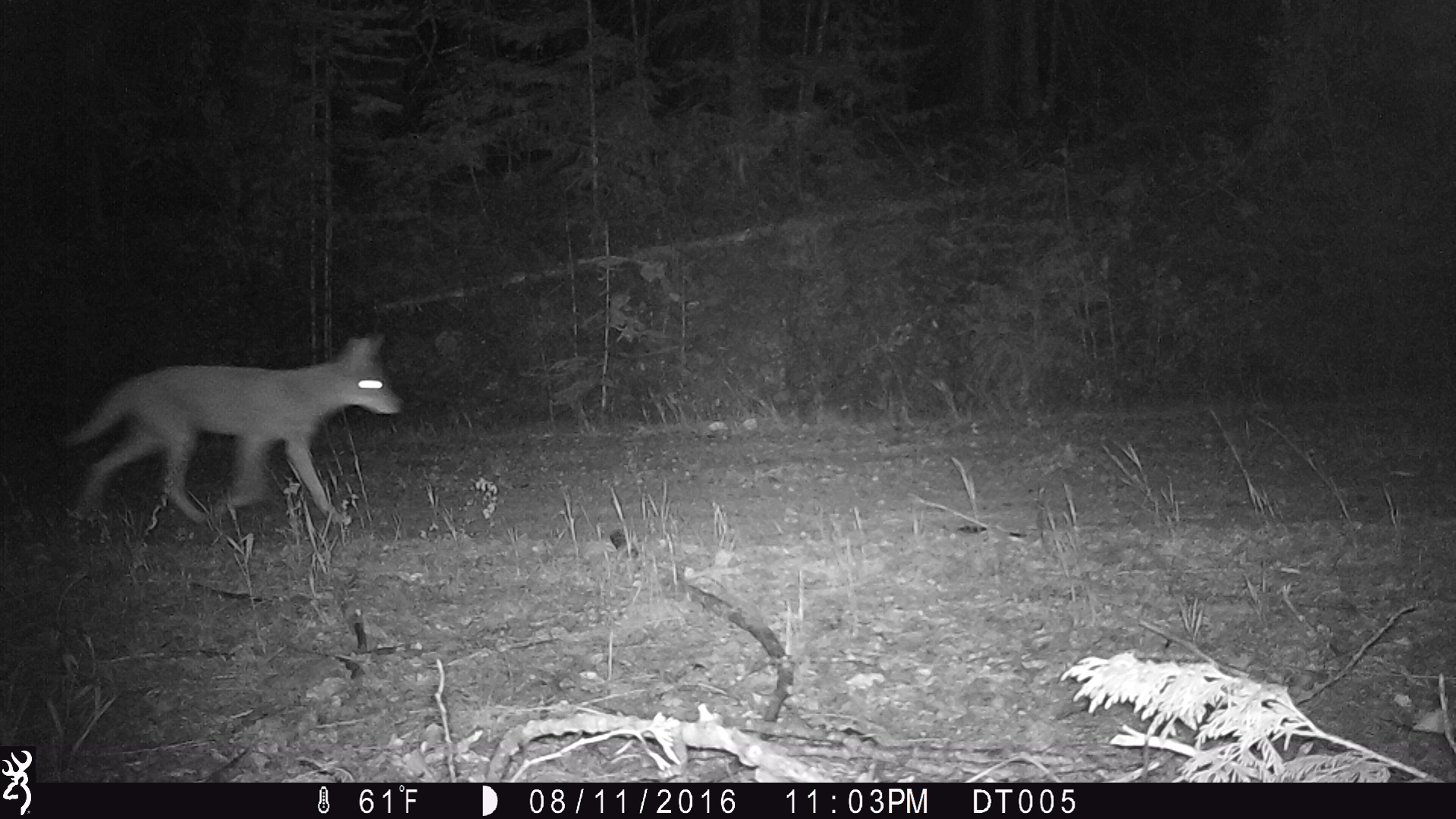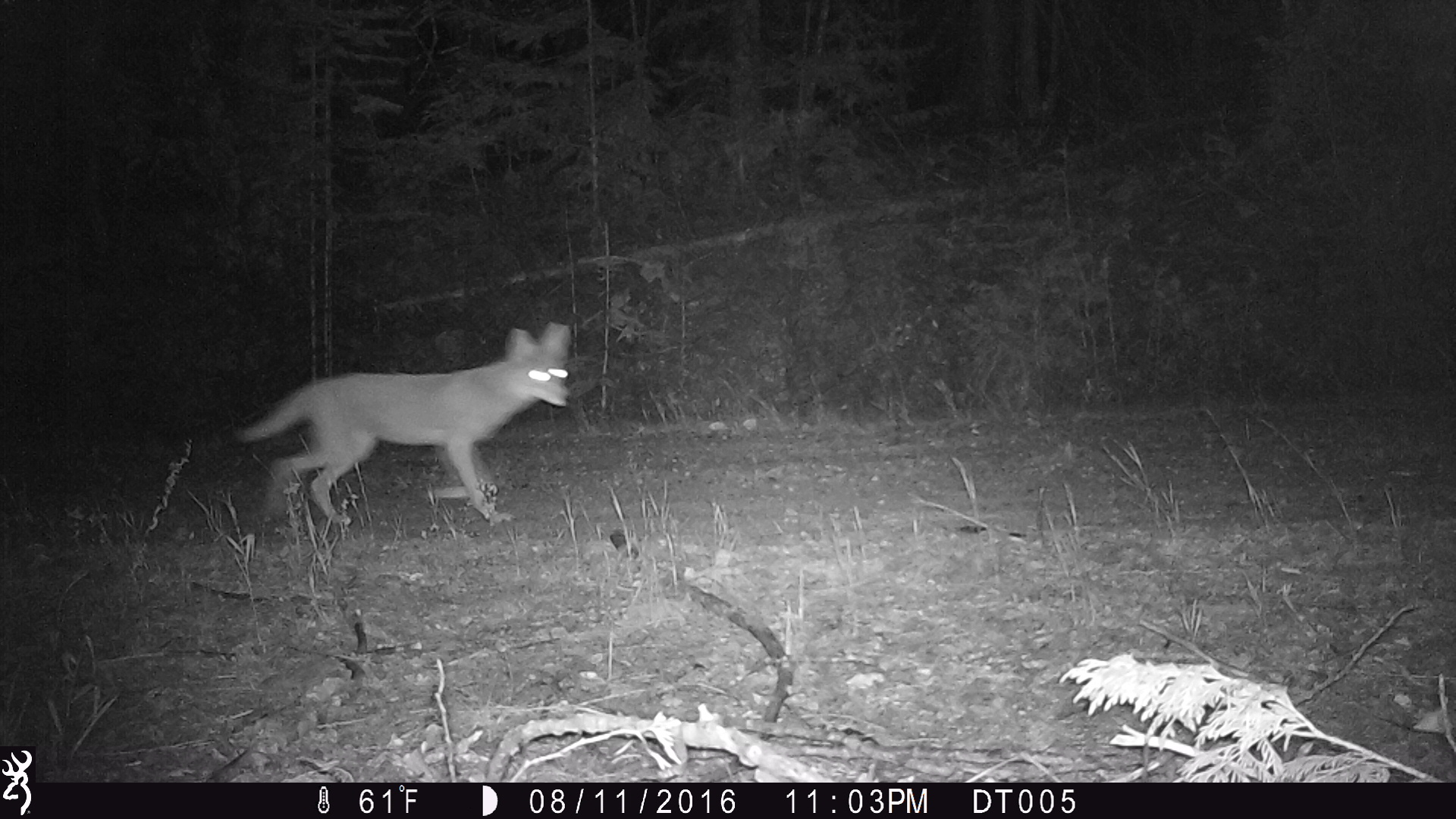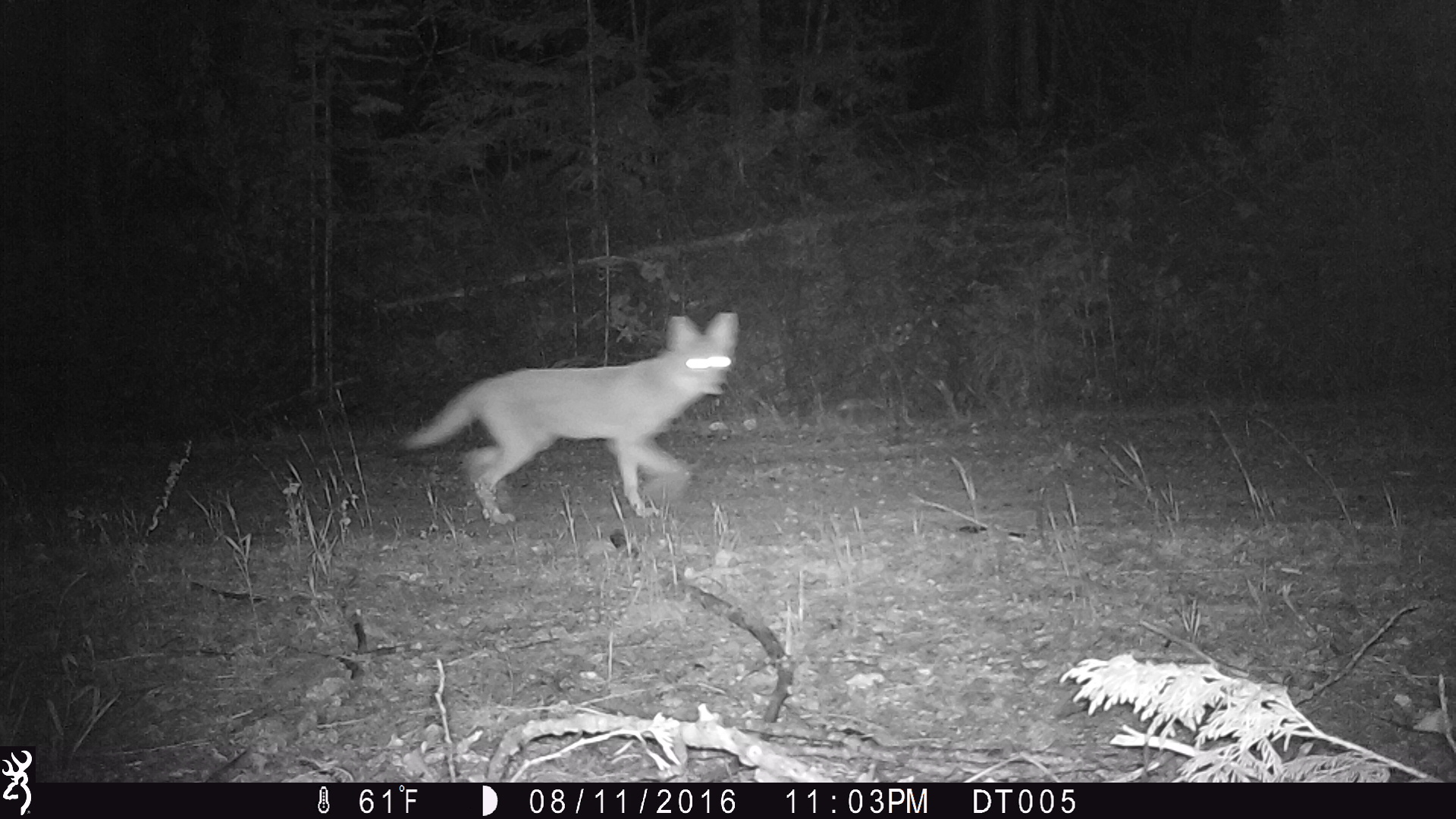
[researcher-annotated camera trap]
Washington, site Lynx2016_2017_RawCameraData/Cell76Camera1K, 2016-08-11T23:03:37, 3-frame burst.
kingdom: Animalia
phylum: Chordata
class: Mammalia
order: Carnivora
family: Canidae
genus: Canis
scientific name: Canis latrans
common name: coyote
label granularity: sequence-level